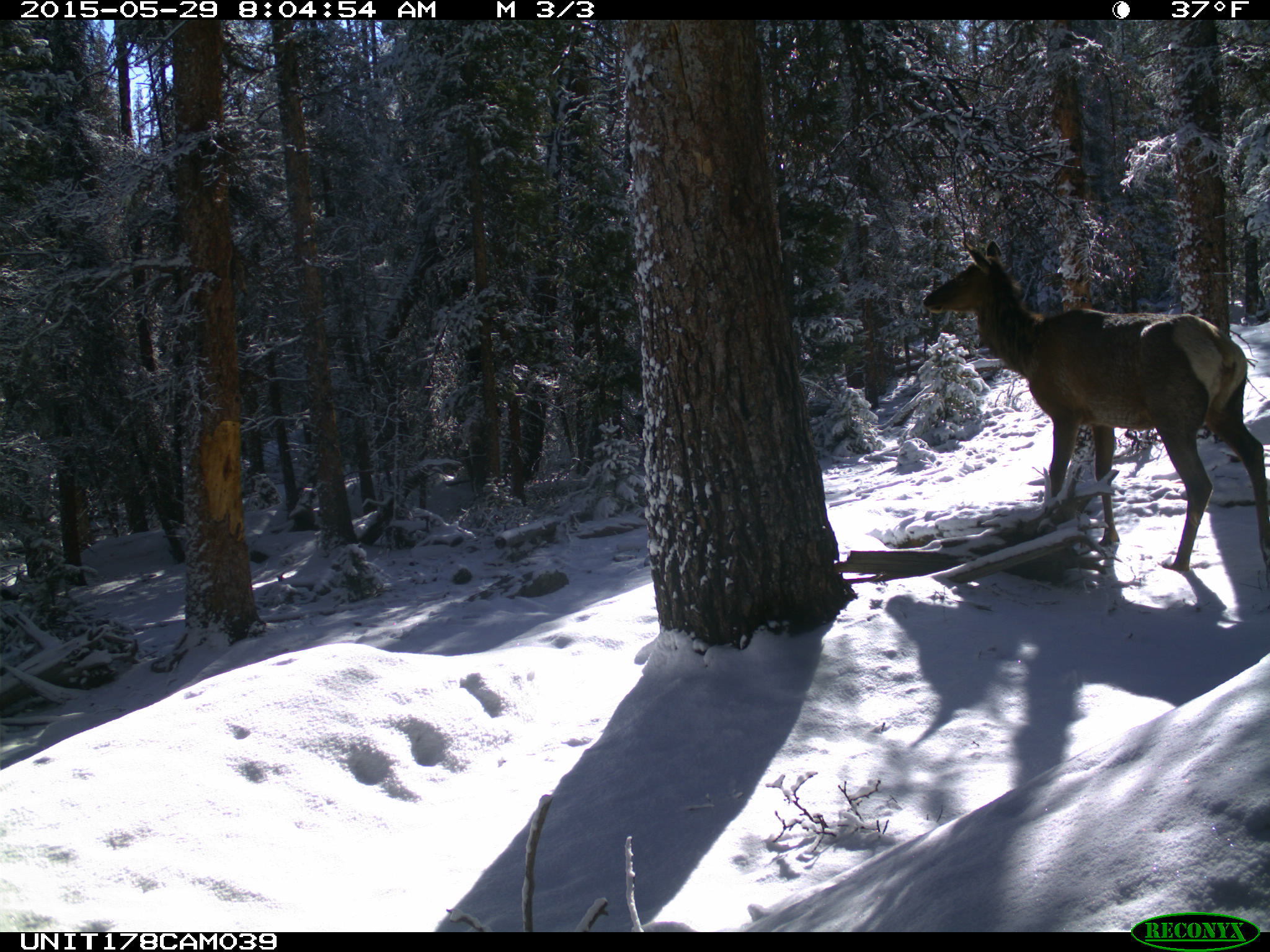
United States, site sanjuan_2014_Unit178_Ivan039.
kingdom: Animalia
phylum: Chordata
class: Mammalia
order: Artiodactyla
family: Cervidae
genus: Cervus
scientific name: Cervus elaphus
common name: red deer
Cervus elaphus (red deer).